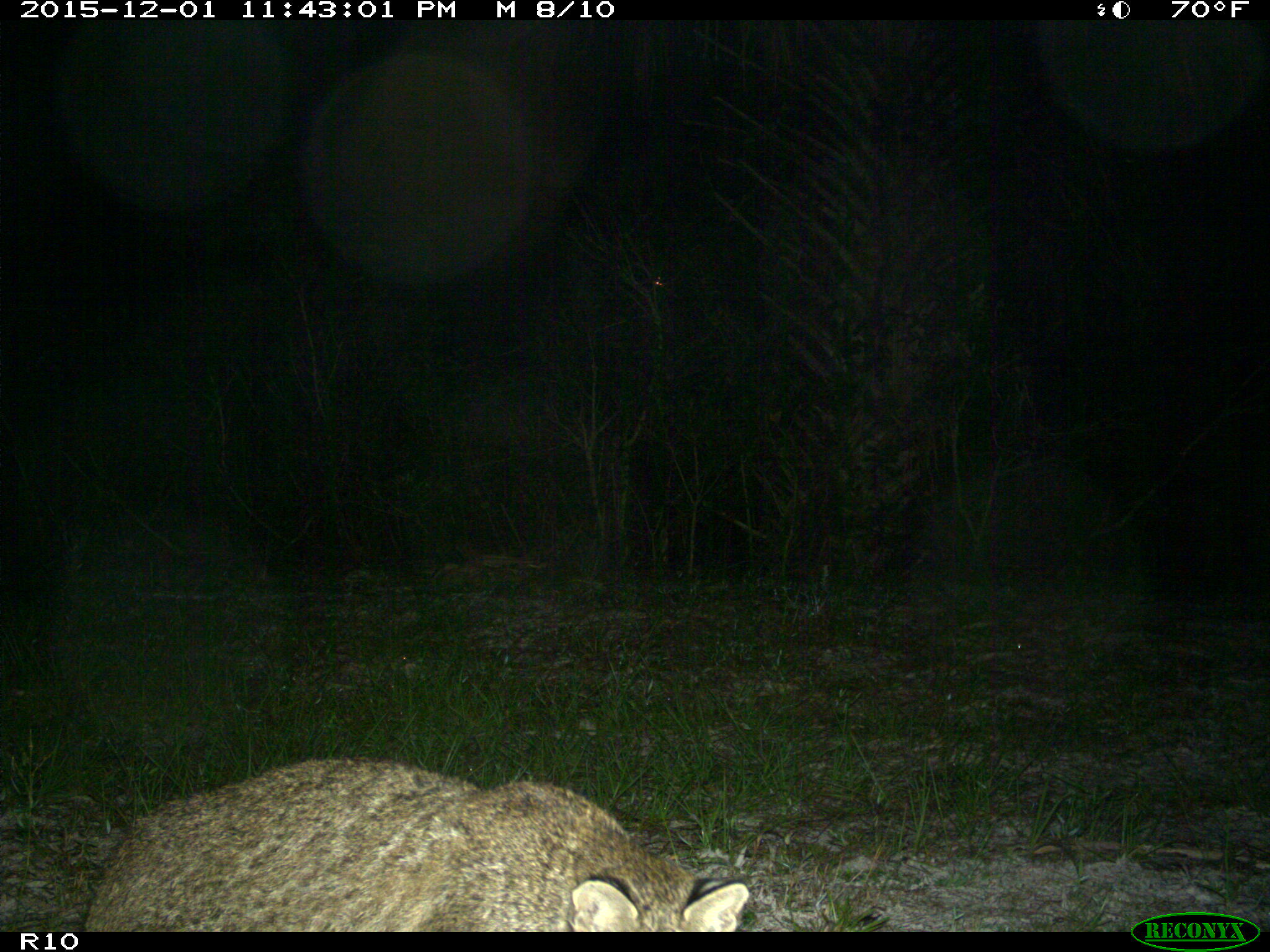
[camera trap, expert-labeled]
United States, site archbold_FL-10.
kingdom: Animalia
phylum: Chordata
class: Mammalia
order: Carnivora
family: Felidae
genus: Lynx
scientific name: Lynx rufus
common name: bobcat